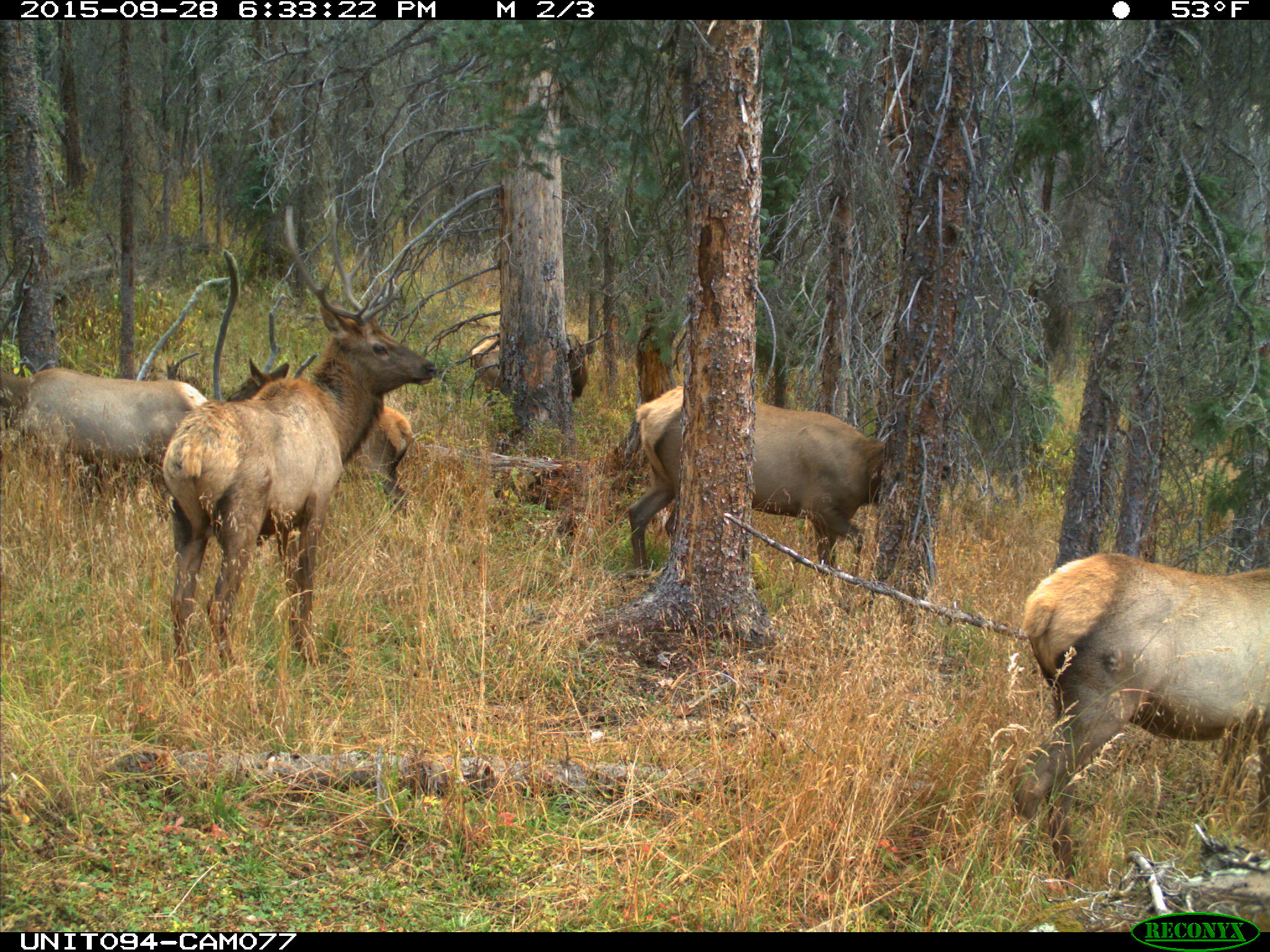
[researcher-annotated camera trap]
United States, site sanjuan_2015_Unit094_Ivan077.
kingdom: Animalia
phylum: Chordata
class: Mammalia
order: Artiodactyla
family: Cervidae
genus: Cervus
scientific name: Cervus elaphus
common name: red deer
Cervus elaphus (red deer).